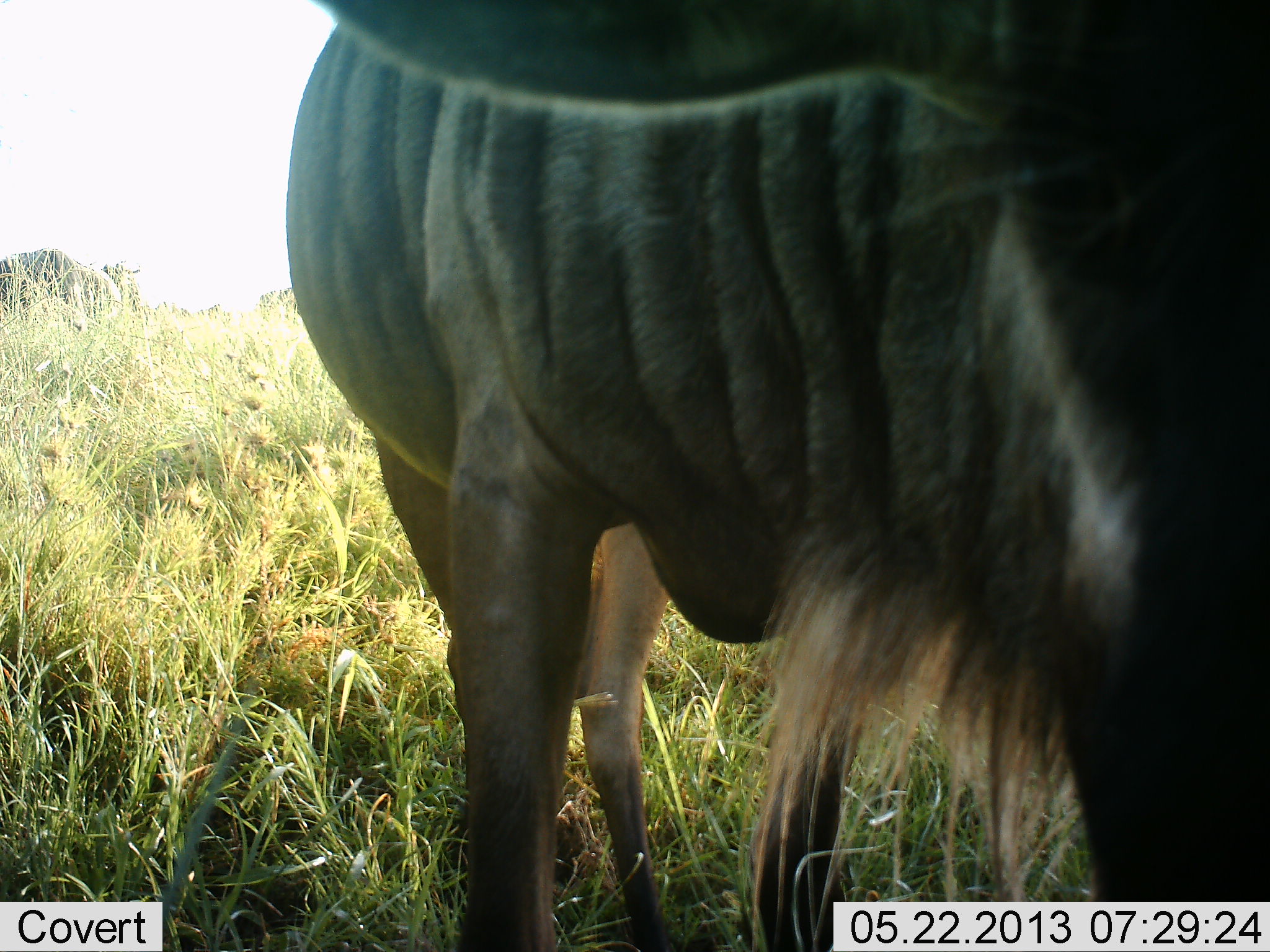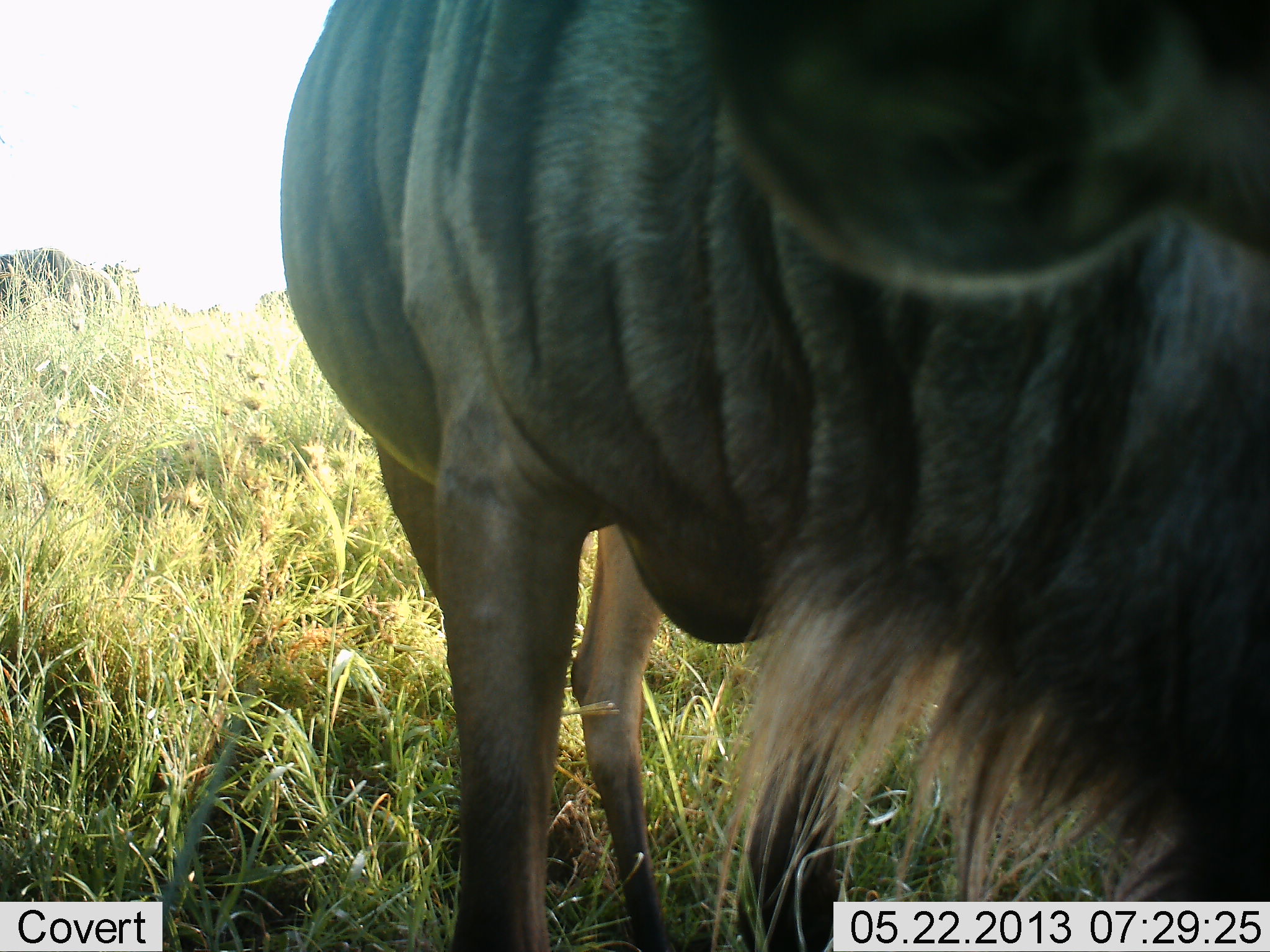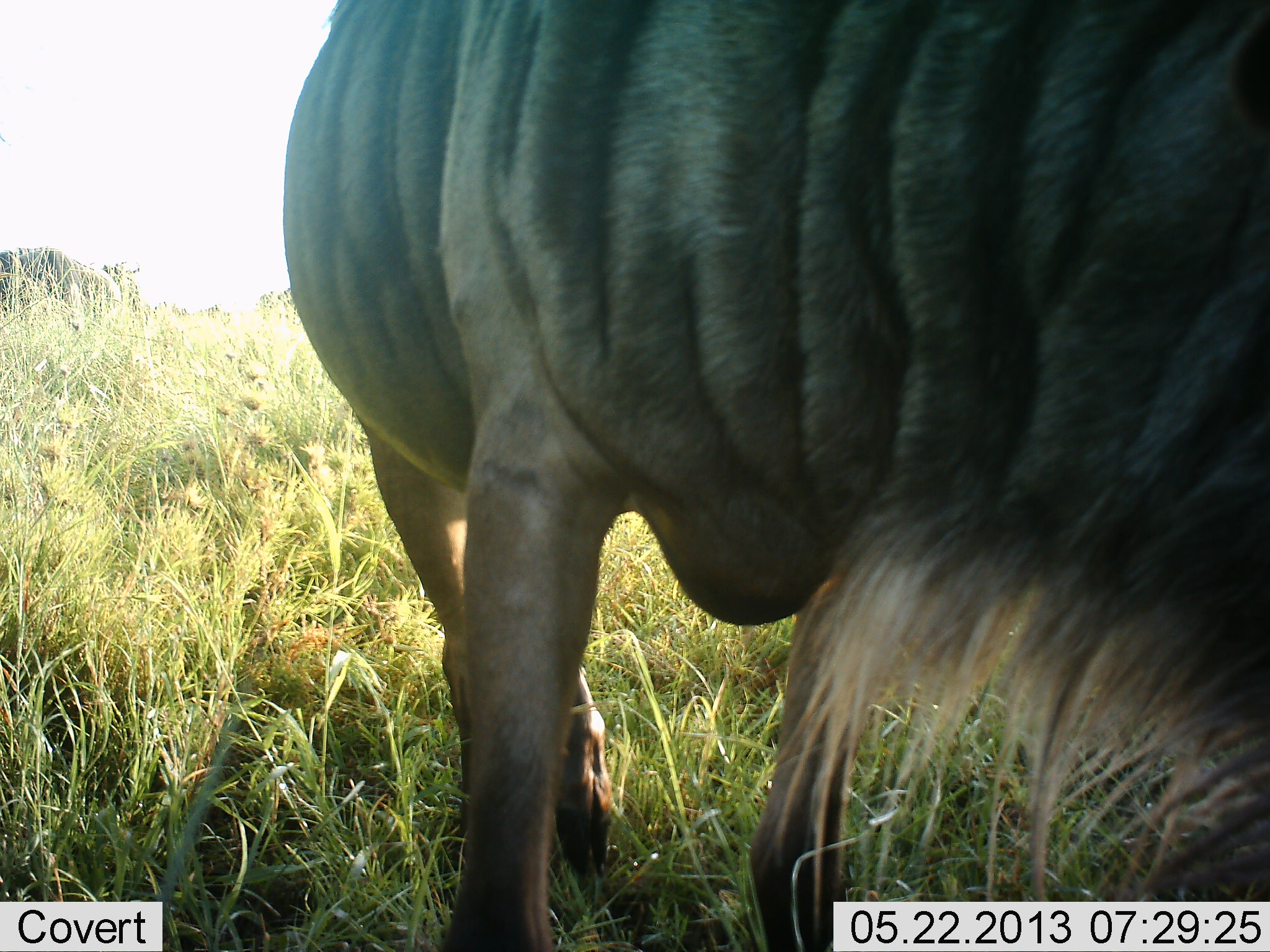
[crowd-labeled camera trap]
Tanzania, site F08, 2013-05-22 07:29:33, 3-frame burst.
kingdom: Animalia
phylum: Chordata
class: Mammalia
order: Artiodactyla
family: Bovidae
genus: Connochaetes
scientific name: Connochaetes taurinus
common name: blue wildebeest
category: wildebeest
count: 2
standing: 80%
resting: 0%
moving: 0%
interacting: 0%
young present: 0%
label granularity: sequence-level